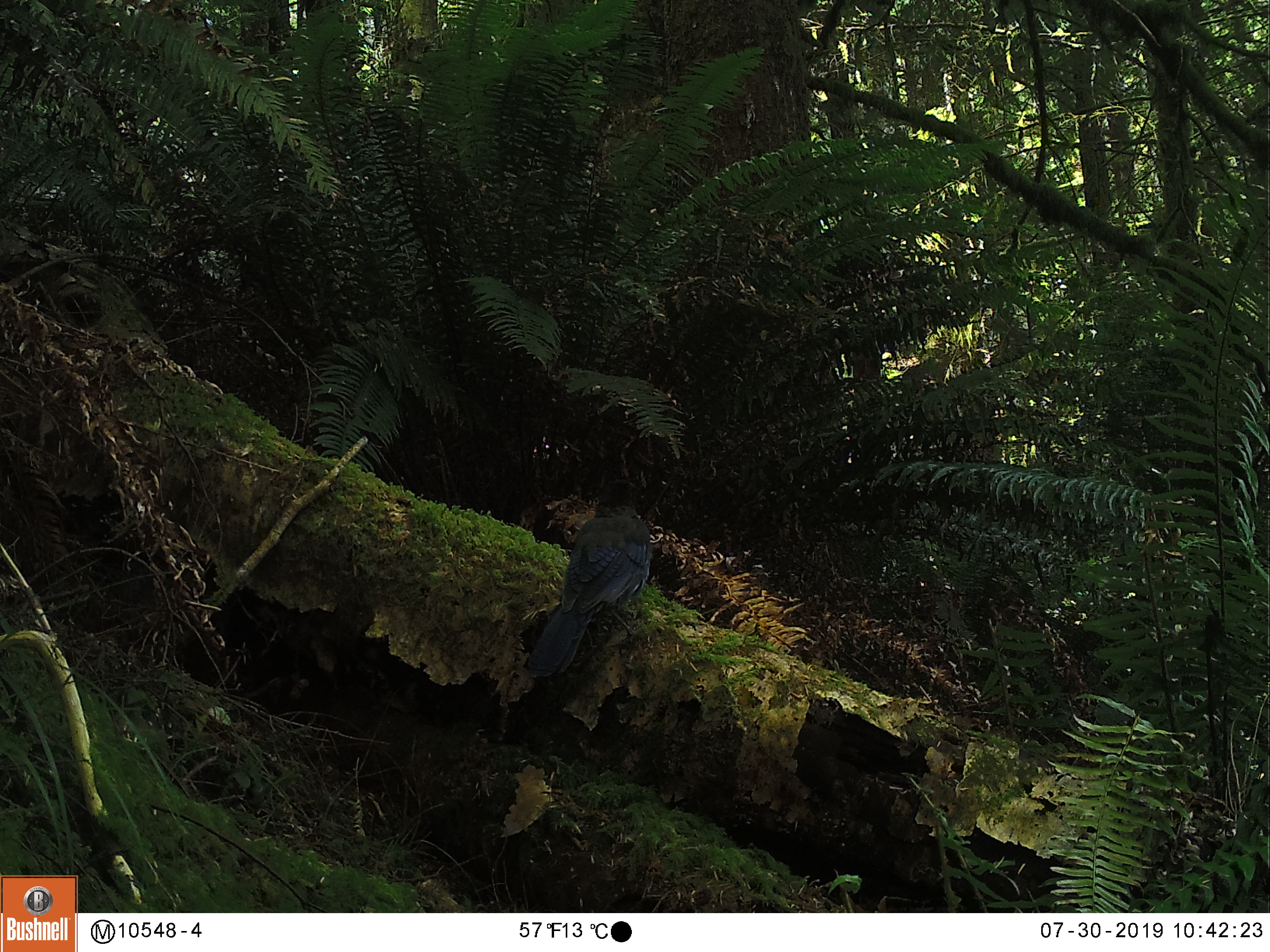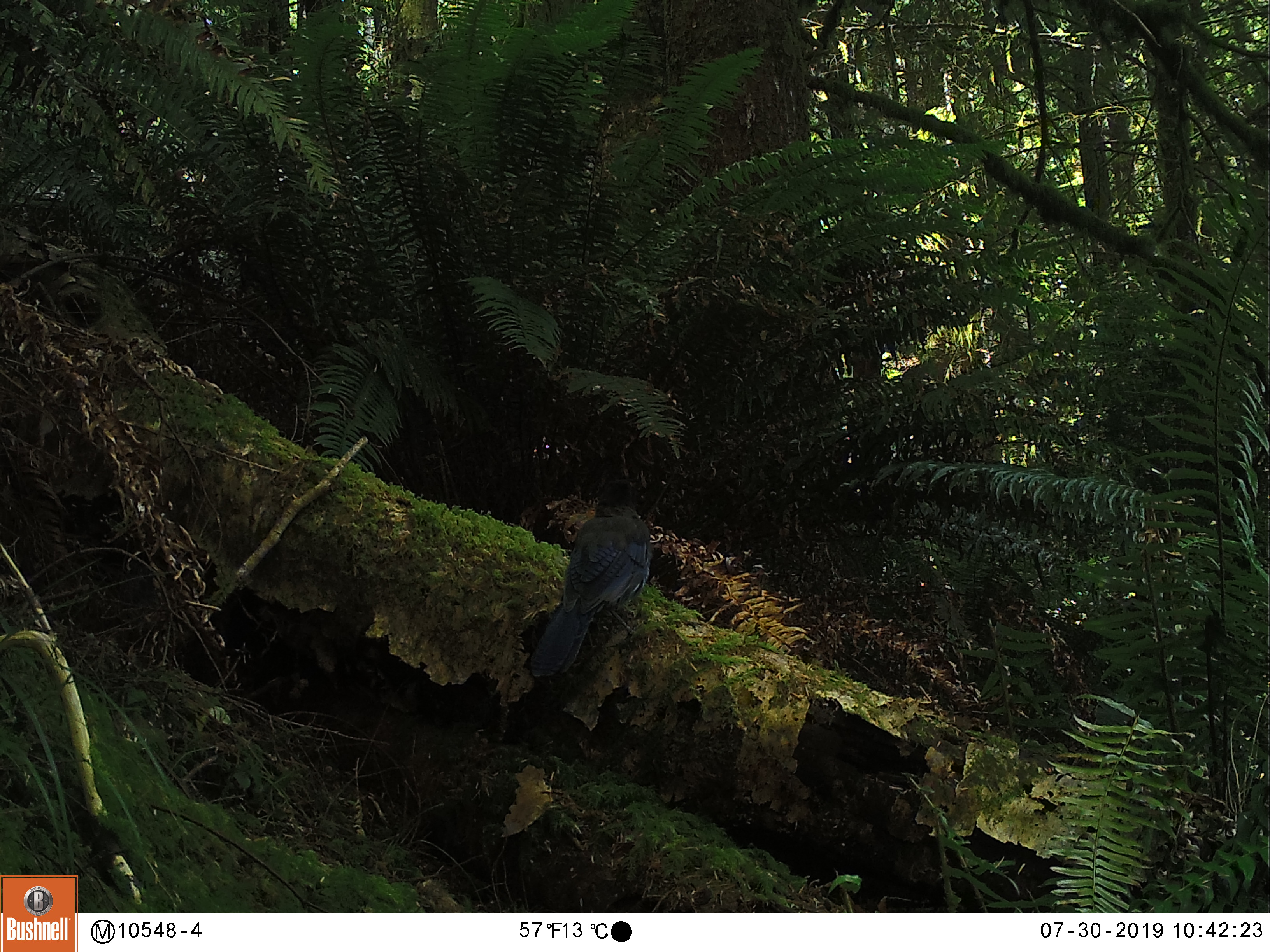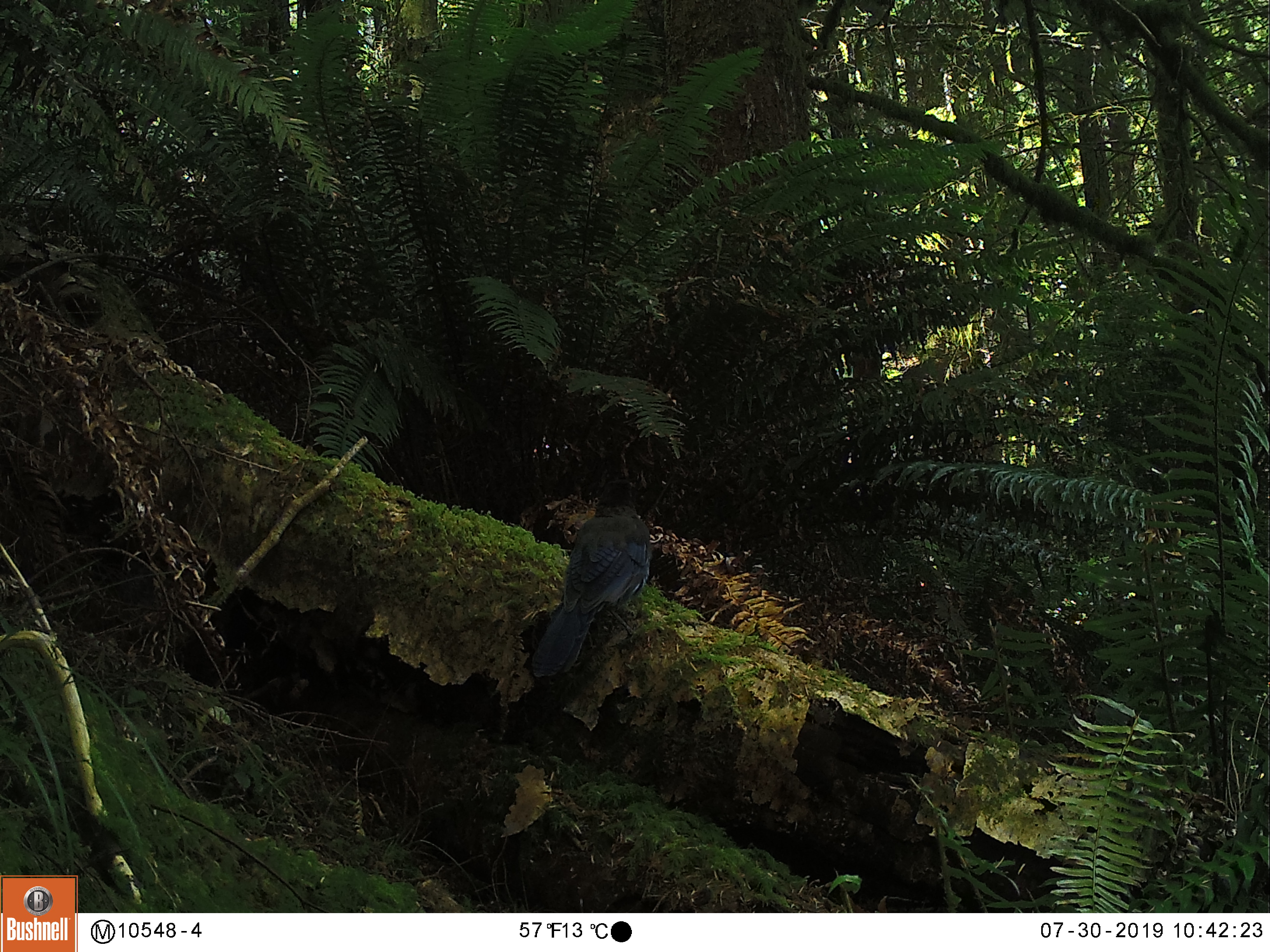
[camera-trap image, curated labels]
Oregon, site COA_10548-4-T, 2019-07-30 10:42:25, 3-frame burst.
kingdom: Animalia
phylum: Chordata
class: Aves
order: Passeriformes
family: Corvidae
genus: Cyanocitta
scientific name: Cyanocitta stelleri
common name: steller's jay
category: stellers jay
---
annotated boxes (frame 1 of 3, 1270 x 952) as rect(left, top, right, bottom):
stellers jay: rect(525, 477, 656, 682)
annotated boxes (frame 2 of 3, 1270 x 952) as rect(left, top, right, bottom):
stellers jay: rect(528, 477, 656, 676)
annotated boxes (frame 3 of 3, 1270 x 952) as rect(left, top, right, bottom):
stellers jay: rect(528, 478, 657, 680)